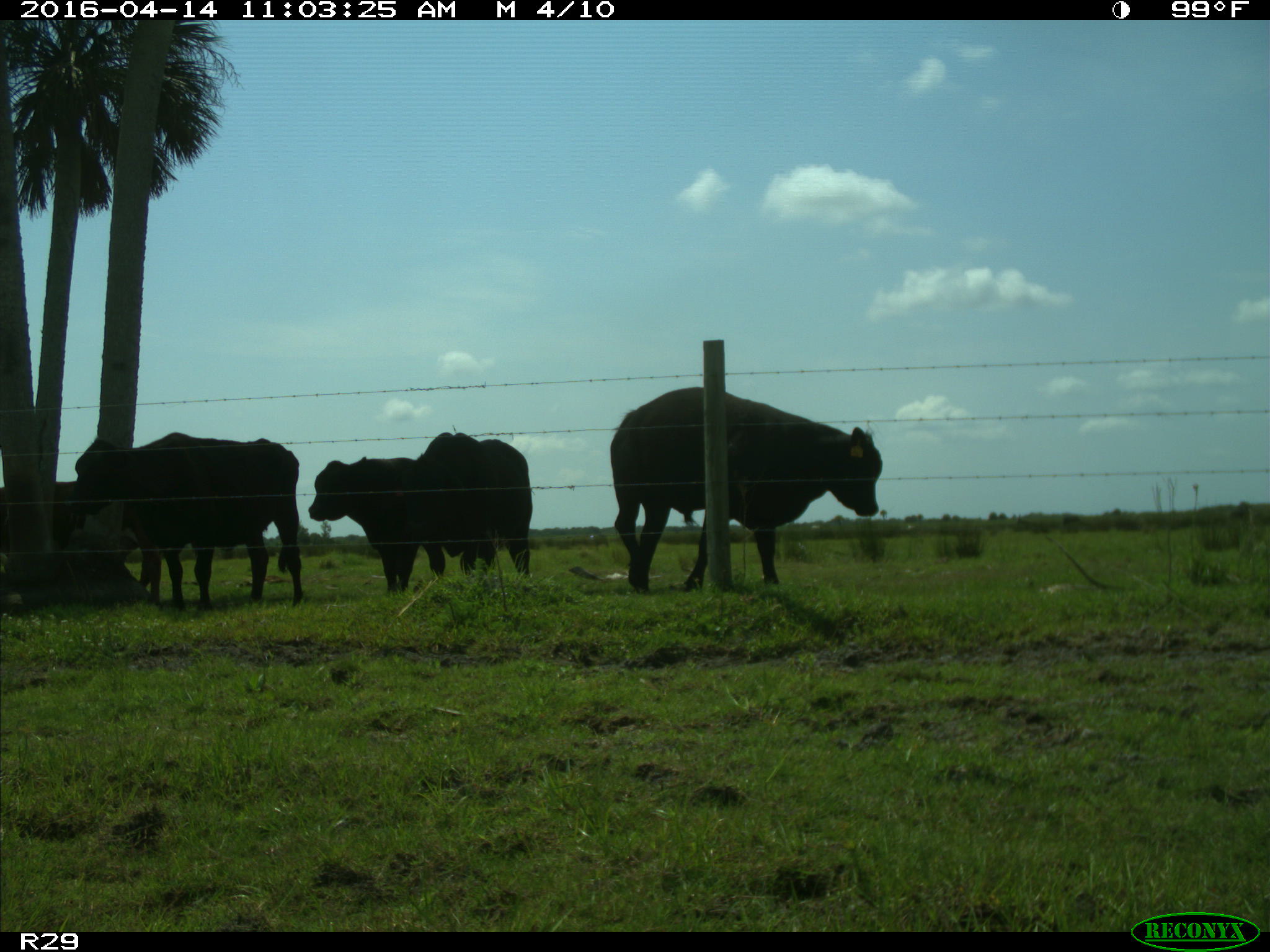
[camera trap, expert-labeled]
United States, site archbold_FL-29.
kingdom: Animalia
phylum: Chordata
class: Mammalia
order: Artiodactyla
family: Bovidae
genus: Bos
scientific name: Bos taurus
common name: domestic cow